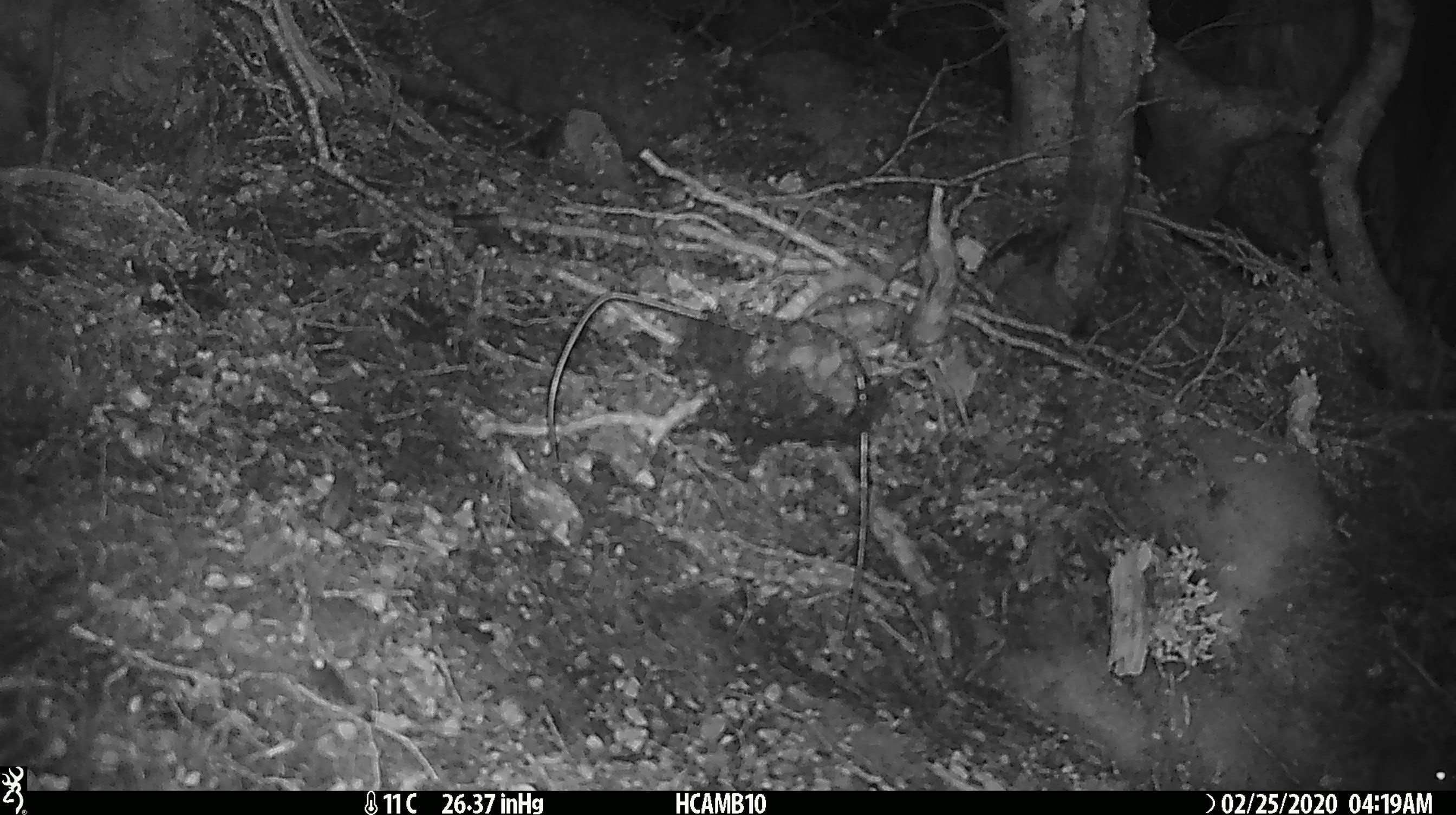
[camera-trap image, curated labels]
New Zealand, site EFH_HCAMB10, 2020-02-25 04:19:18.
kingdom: Animalia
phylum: Chordata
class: Mammalia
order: Rodentia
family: Muridae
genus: Mus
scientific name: Mus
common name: mouse